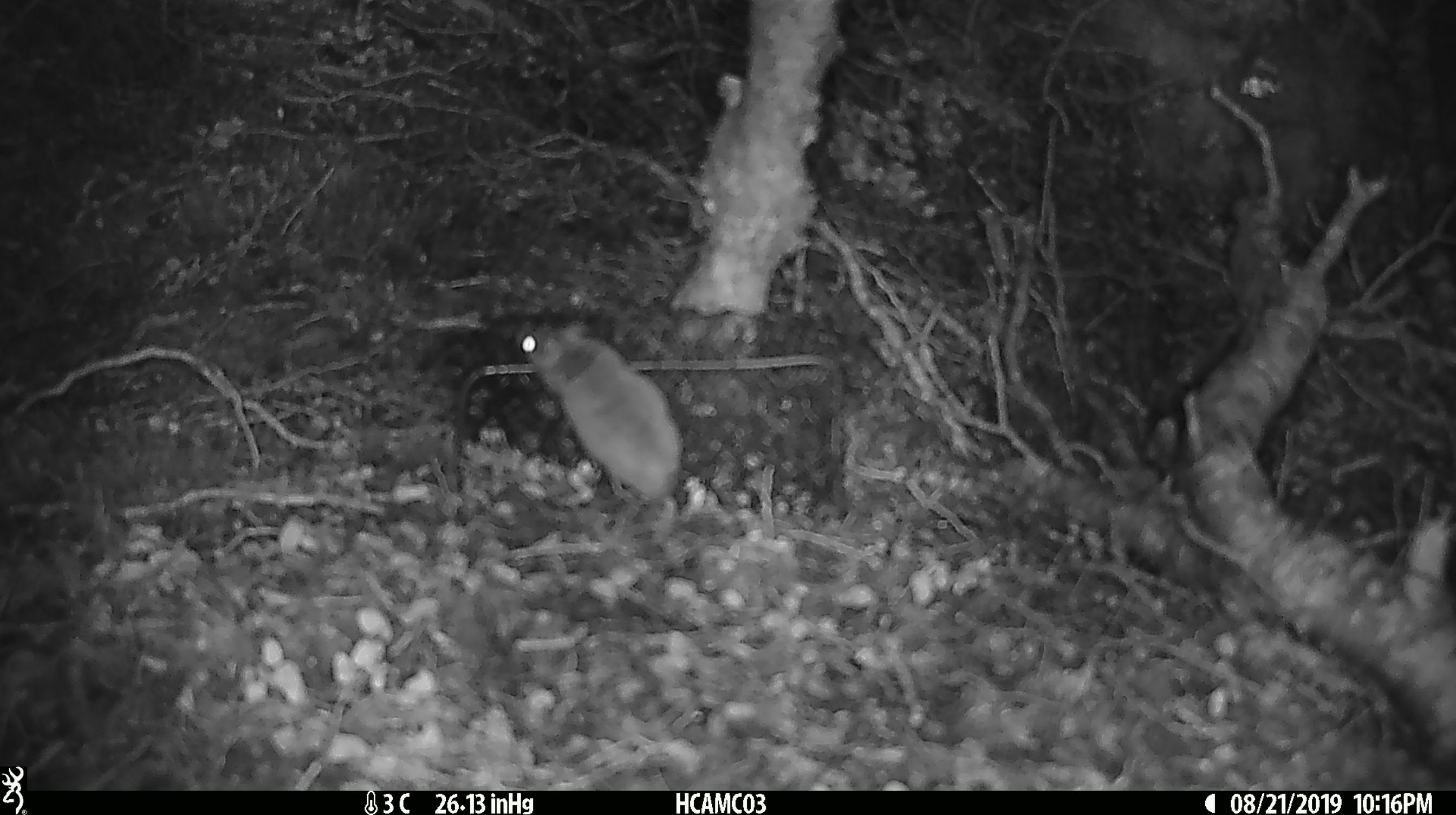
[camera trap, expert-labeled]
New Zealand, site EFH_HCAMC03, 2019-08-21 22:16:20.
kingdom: Animalia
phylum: Chordata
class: Mammalia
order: Rodentia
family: Muridae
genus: Mus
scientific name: Mus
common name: mouse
Mouse (Mus).